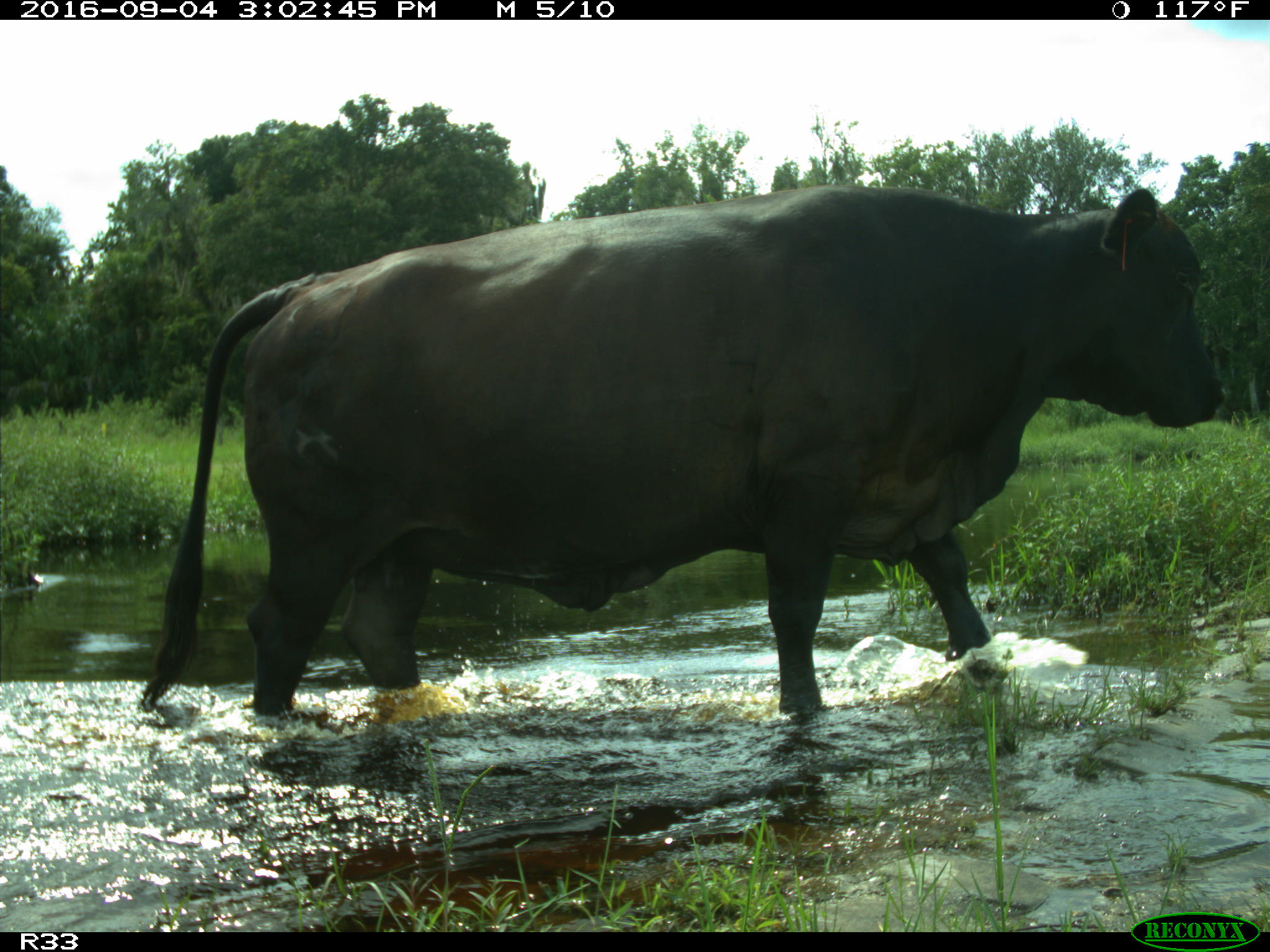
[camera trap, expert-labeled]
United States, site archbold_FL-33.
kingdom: Animalia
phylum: Chordata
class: Mammalia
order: Artiodactyla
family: Bovidae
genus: Bos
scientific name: Bos taurus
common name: domestic cow